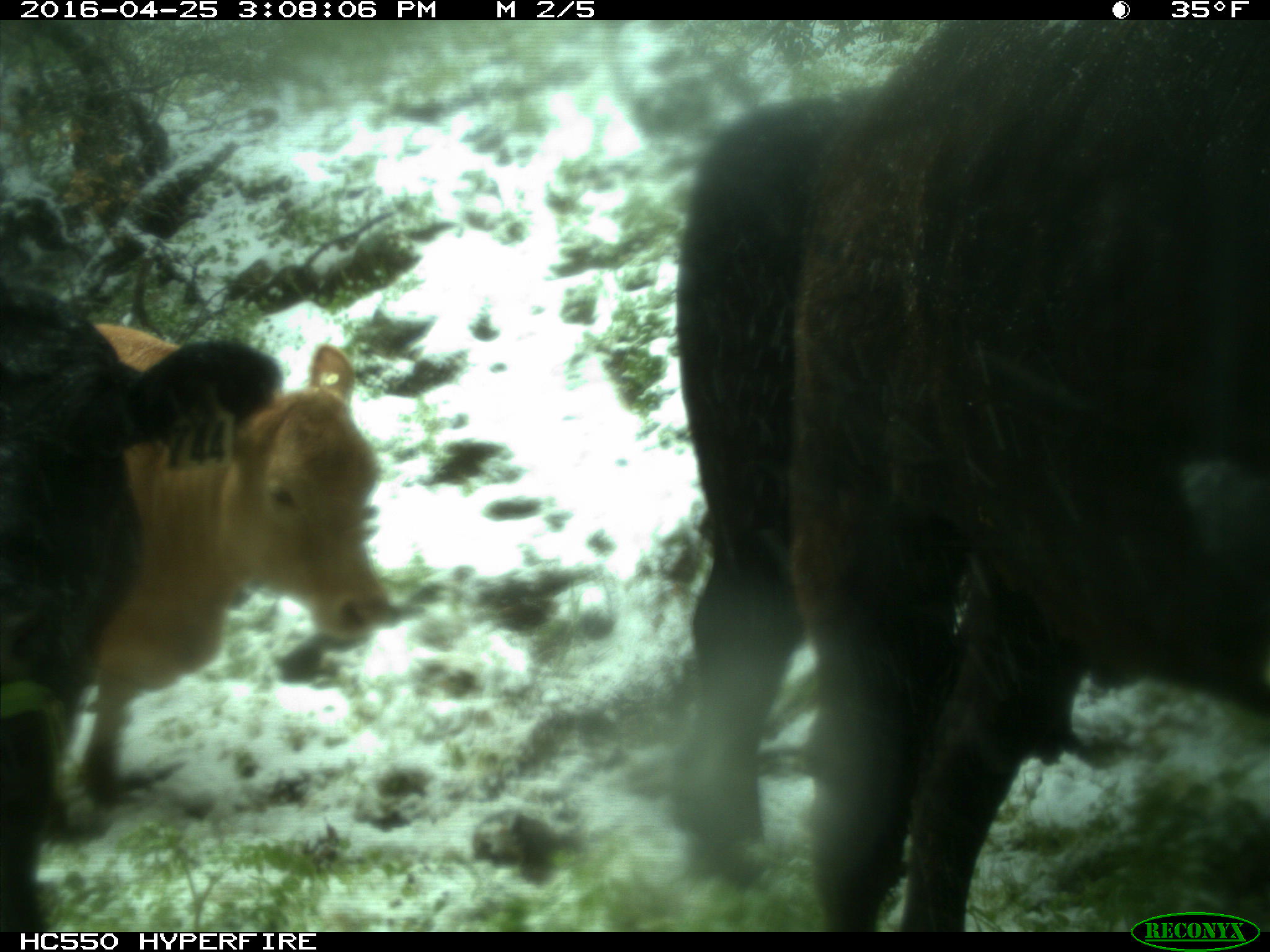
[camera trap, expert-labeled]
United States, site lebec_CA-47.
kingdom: Animalia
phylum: Chordata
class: Mammalia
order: Artiodactyla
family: Bovidae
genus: Bos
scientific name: Bos taurus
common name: domestic cow